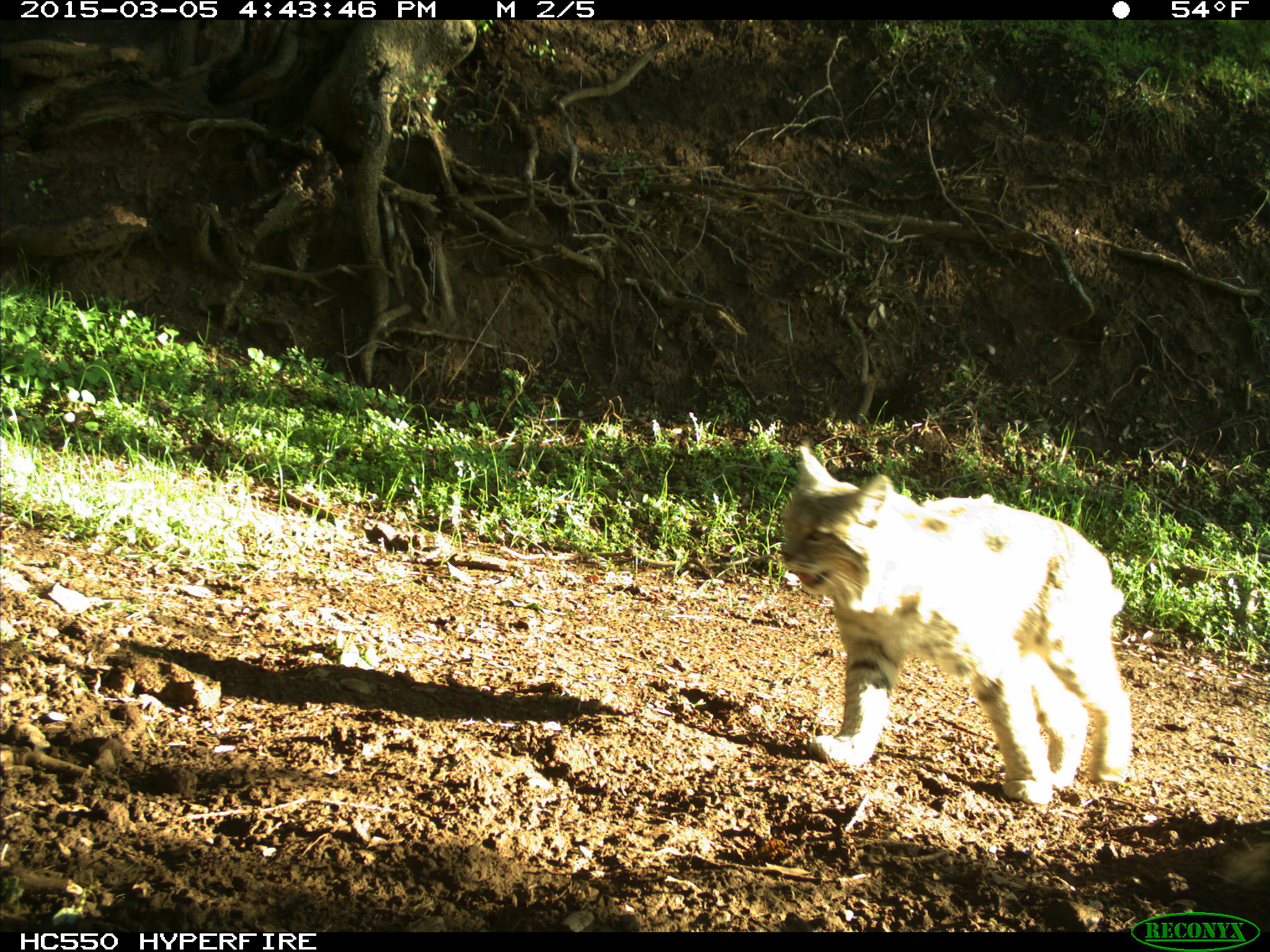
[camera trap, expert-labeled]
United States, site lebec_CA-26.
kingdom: Animalia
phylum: Chordata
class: Mammalia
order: Carnivora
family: Felidae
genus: Lynx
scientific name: Lynx rufus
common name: bobcat